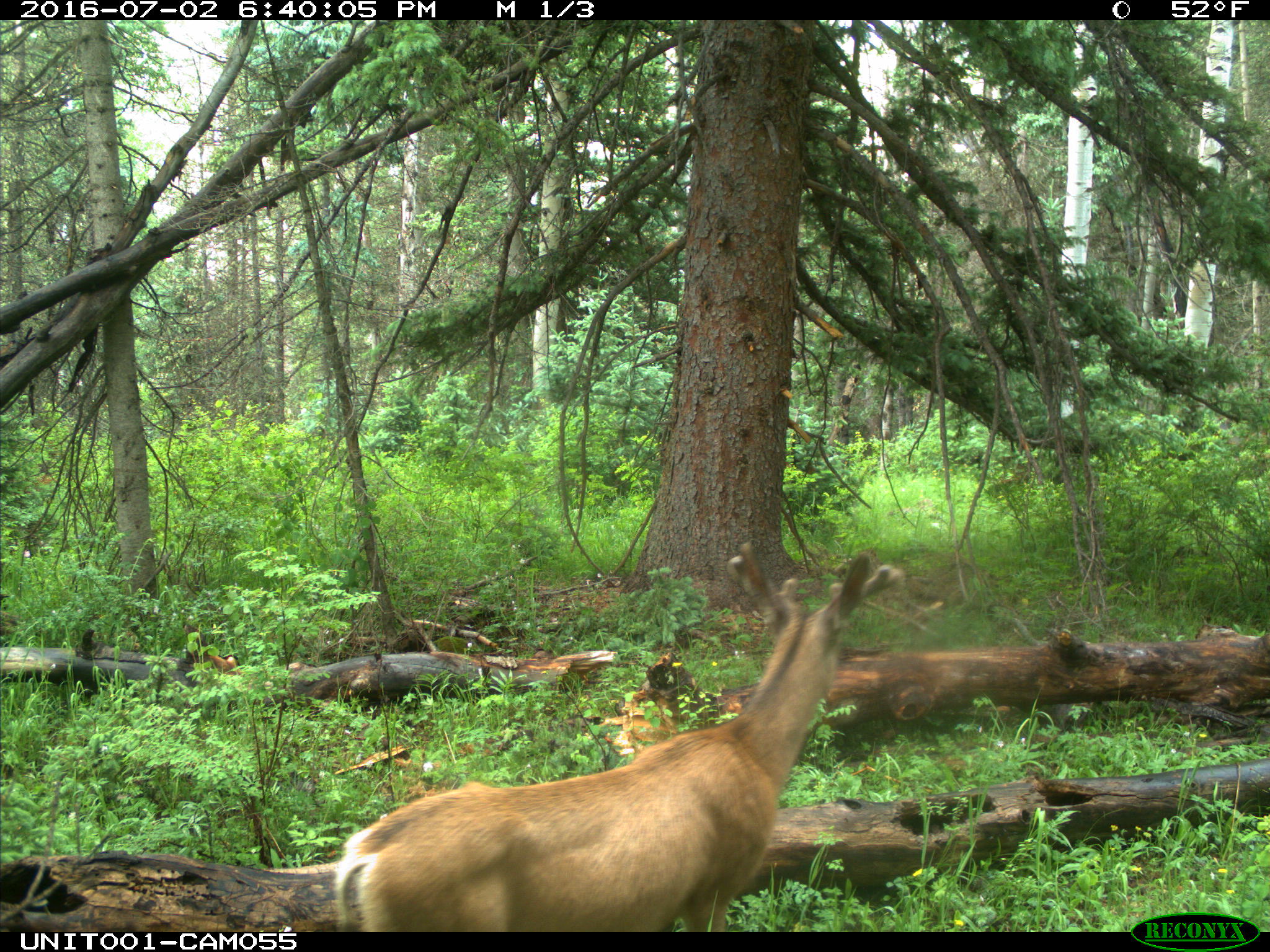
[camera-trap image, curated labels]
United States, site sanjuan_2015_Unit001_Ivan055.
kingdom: Animalia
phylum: Chordata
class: Mammalia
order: Artiodactyla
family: Cervidae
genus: Odocoileus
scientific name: Odocoileus hemionus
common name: mule deer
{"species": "Odocoileus hemionus (mule deer)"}